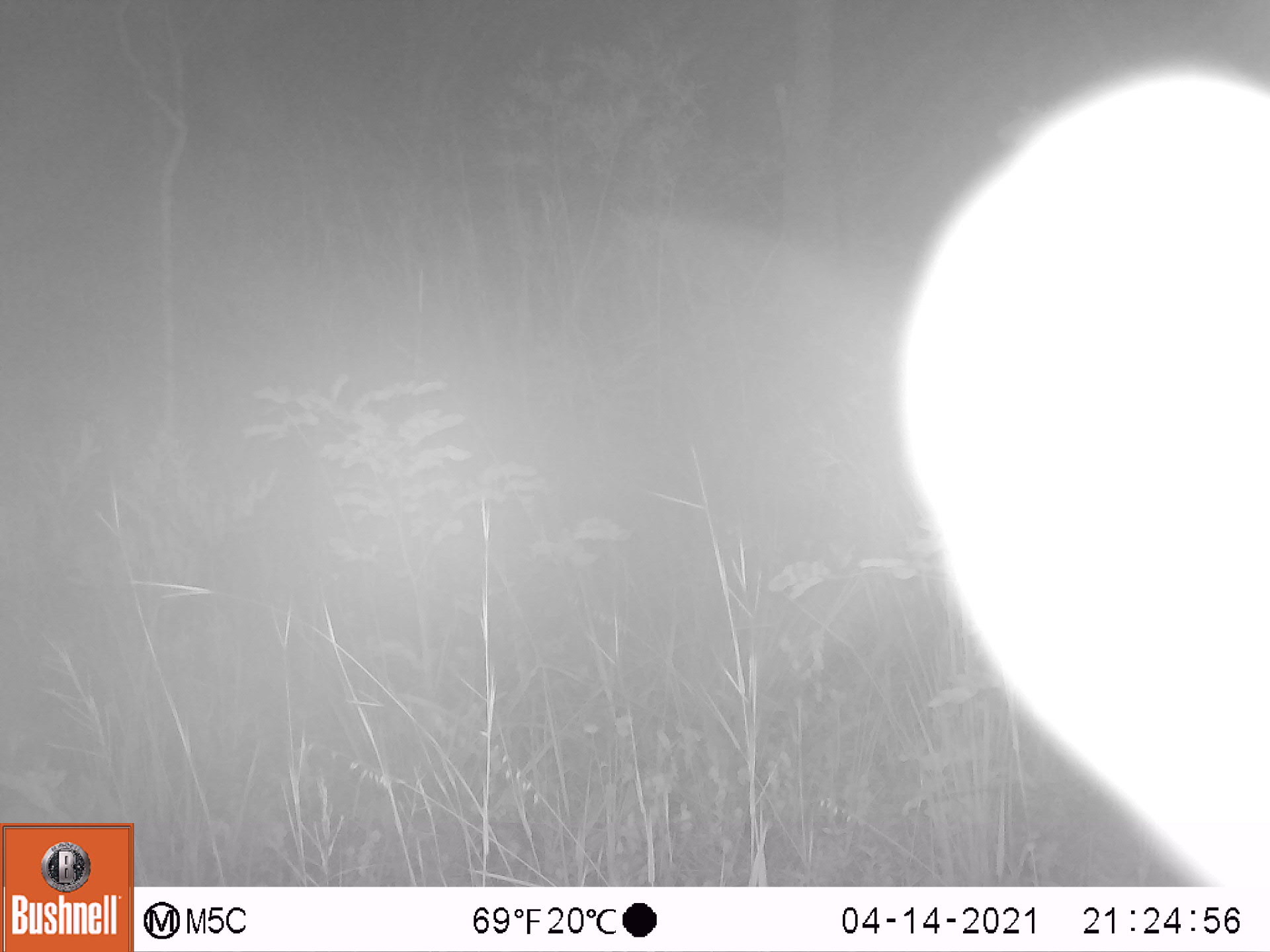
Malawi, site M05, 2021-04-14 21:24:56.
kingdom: Animalia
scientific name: Animalia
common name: other animal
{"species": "other animal (Animalia)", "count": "1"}